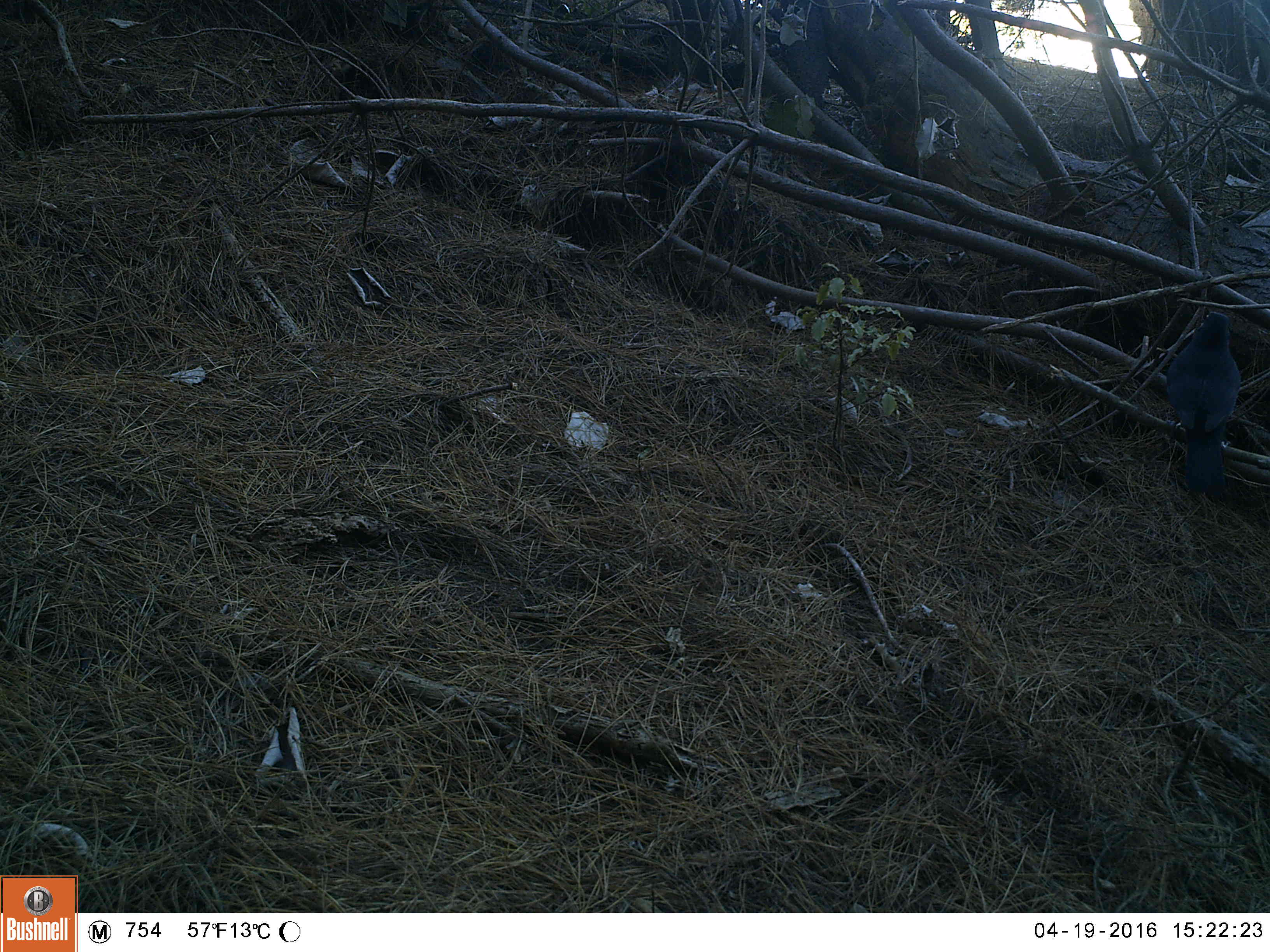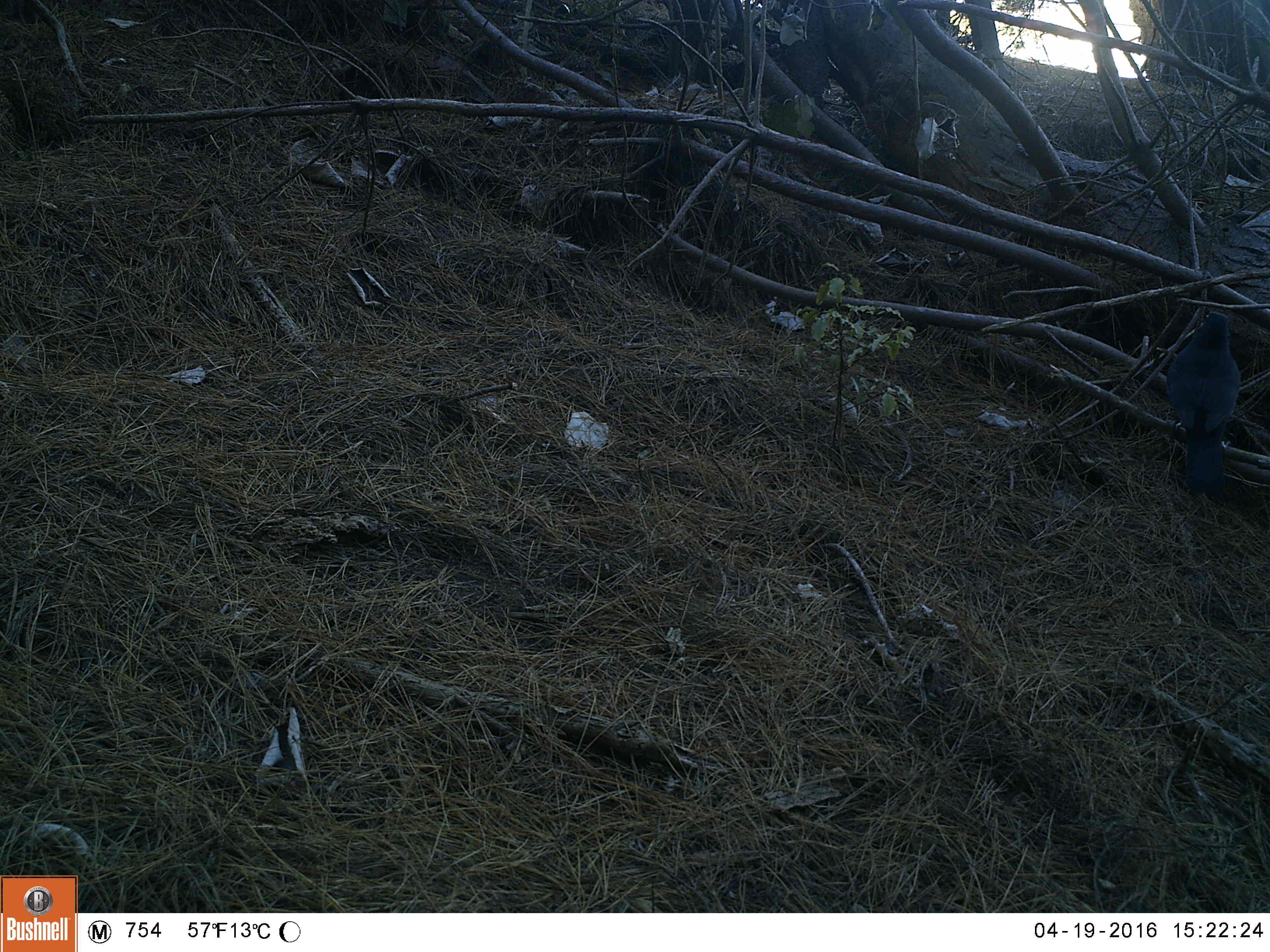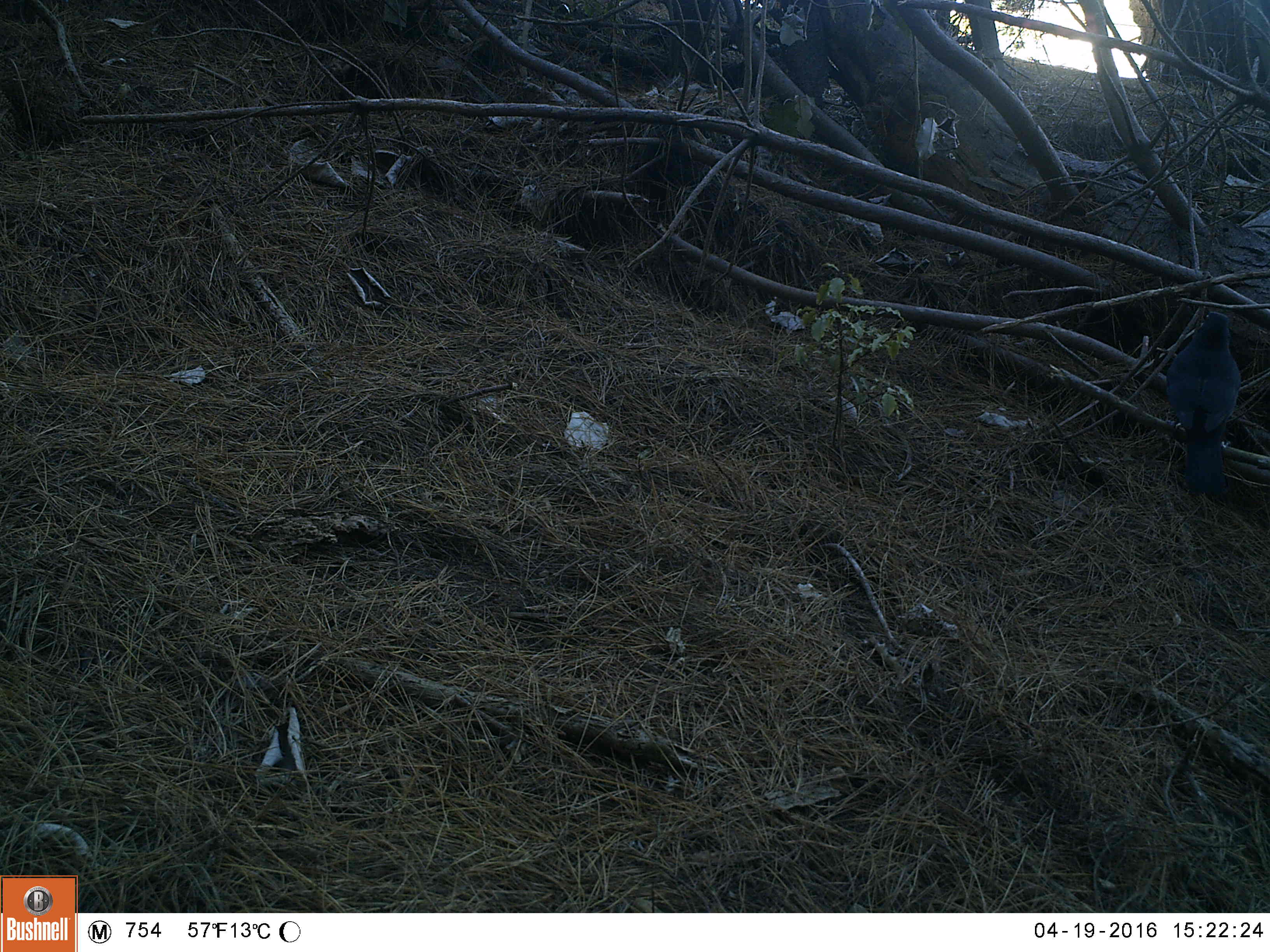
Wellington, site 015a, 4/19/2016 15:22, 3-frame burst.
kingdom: Animalia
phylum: Chordata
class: Aves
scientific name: Aves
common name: bird